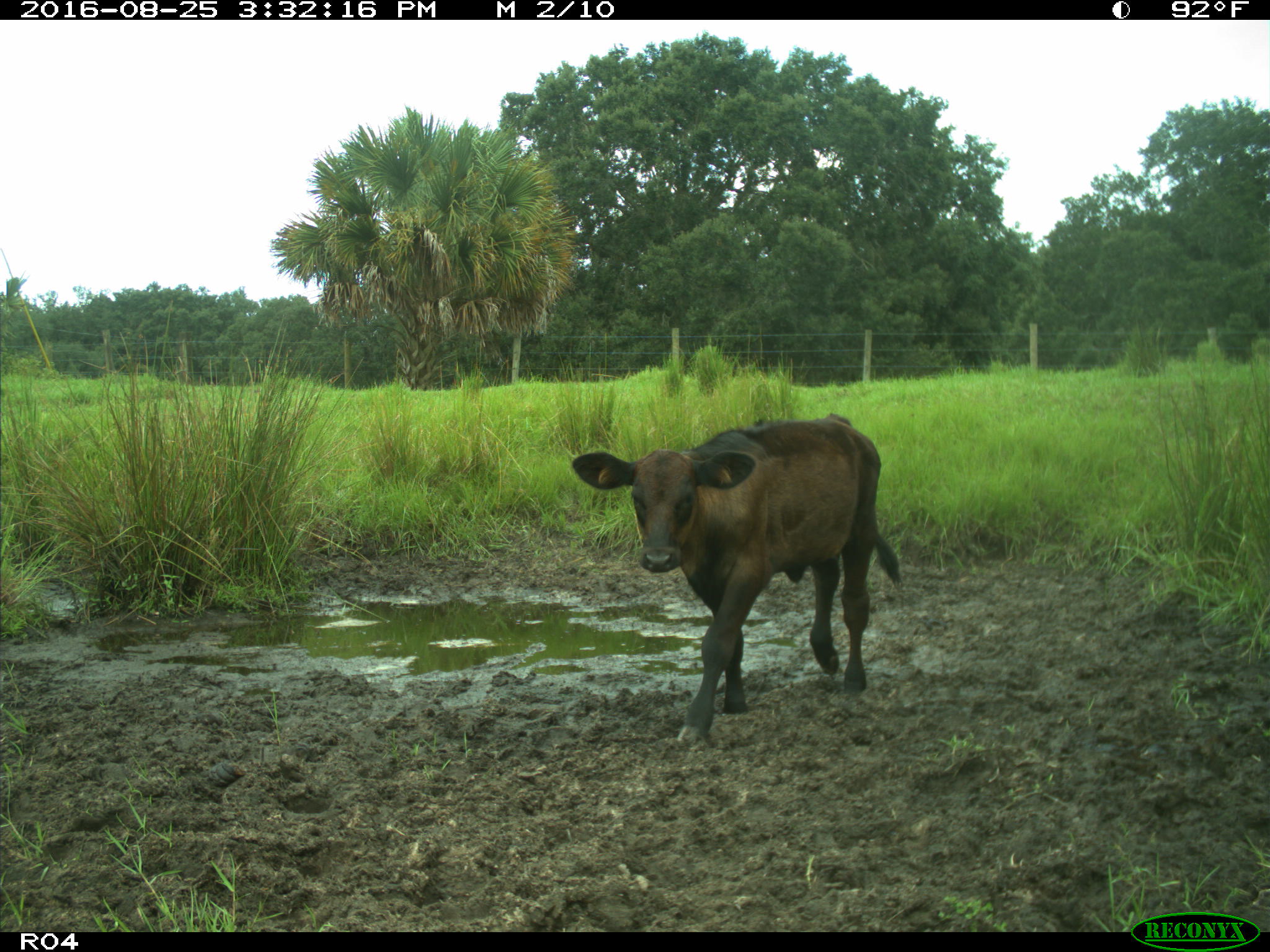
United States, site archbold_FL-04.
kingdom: Animalia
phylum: Chordata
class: Mammalia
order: Artiodactyla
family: Bovidae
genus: Bos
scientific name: Bos taurus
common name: domestic cow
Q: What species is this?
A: Bos taurus (domestic cow).